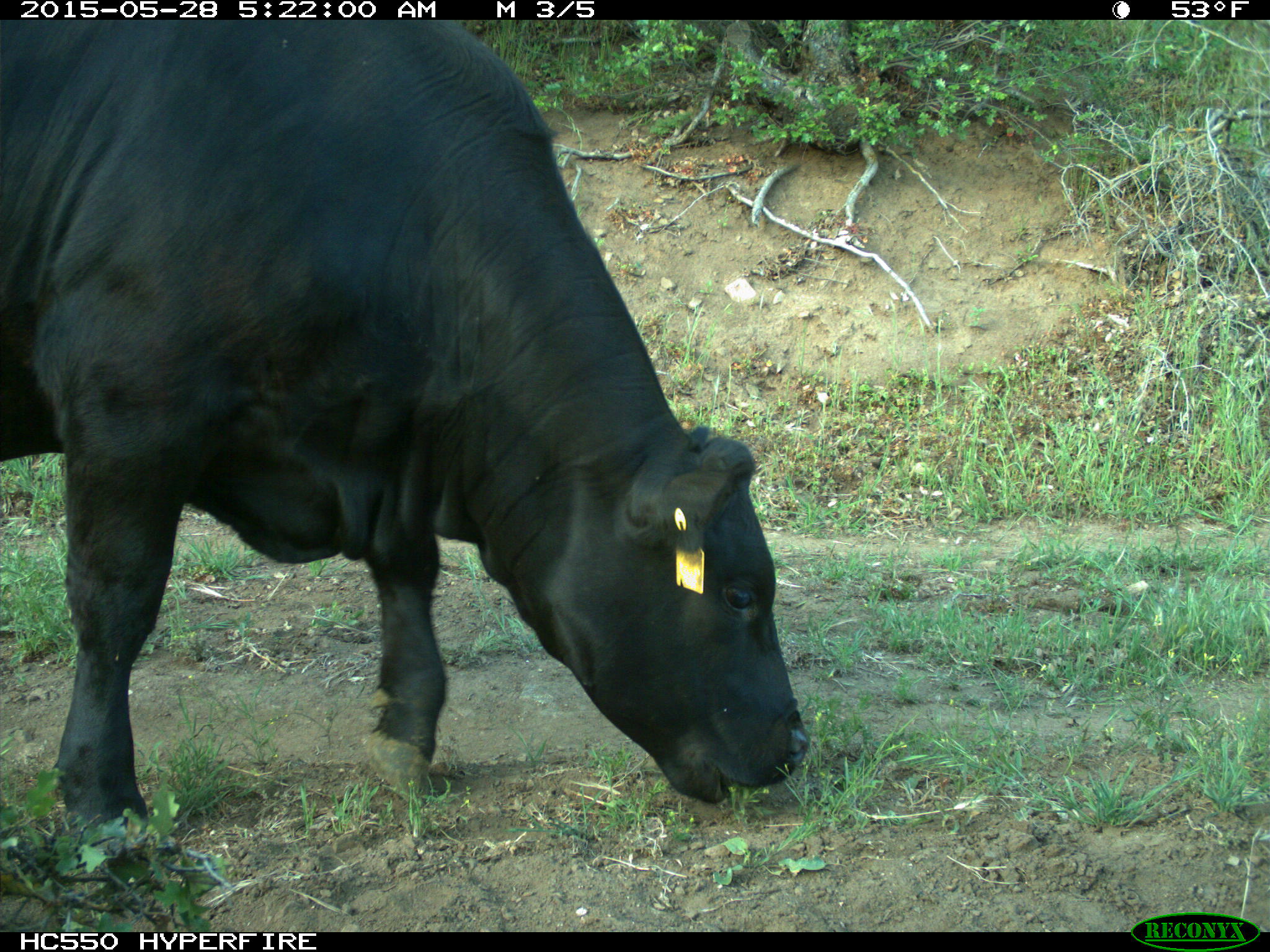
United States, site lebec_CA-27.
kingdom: Animalia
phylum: Chordata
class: Mammalia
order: Artiodactyla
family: Bovidae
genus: Bos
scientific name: Bos taurus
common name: domestic cow